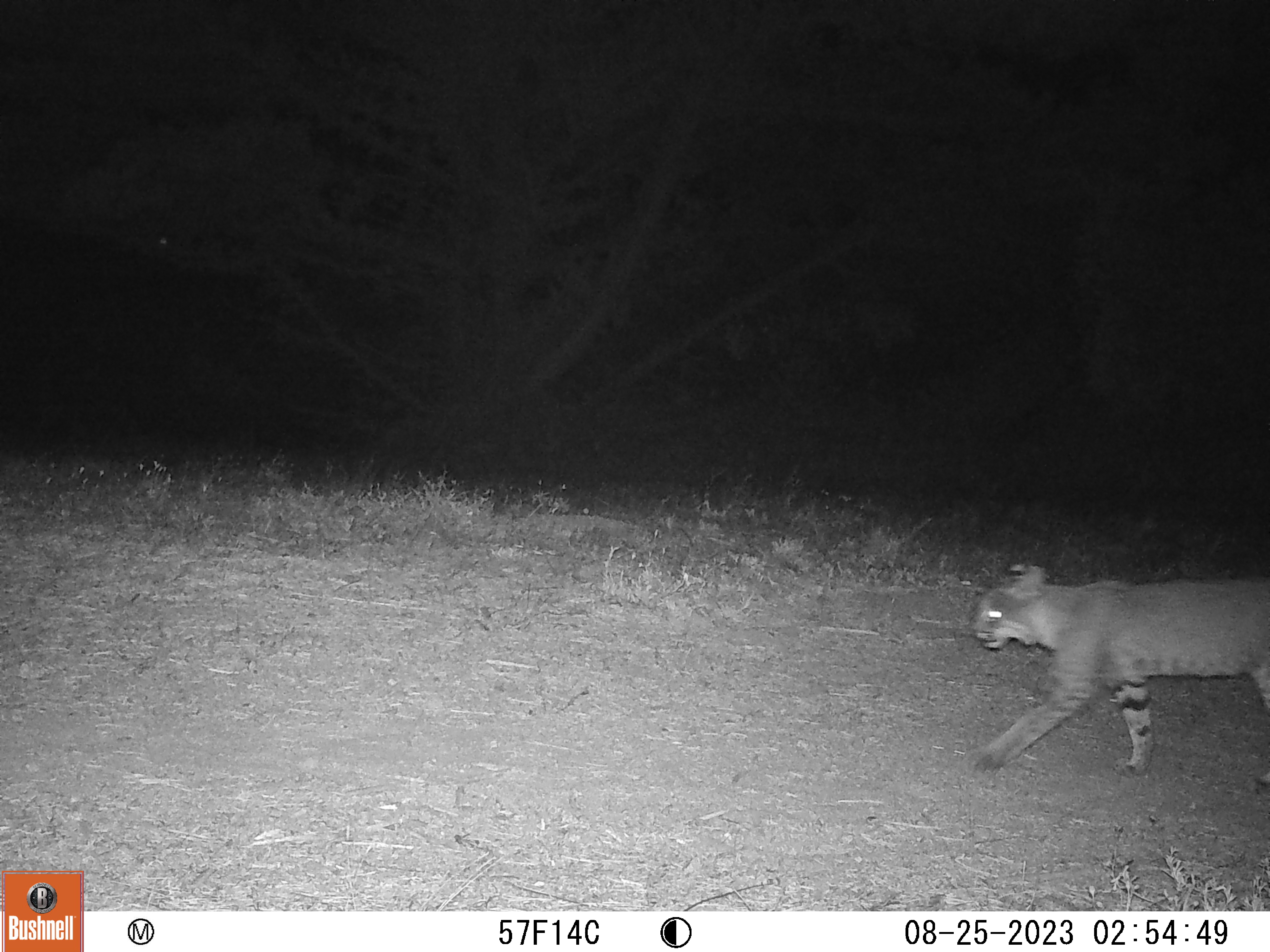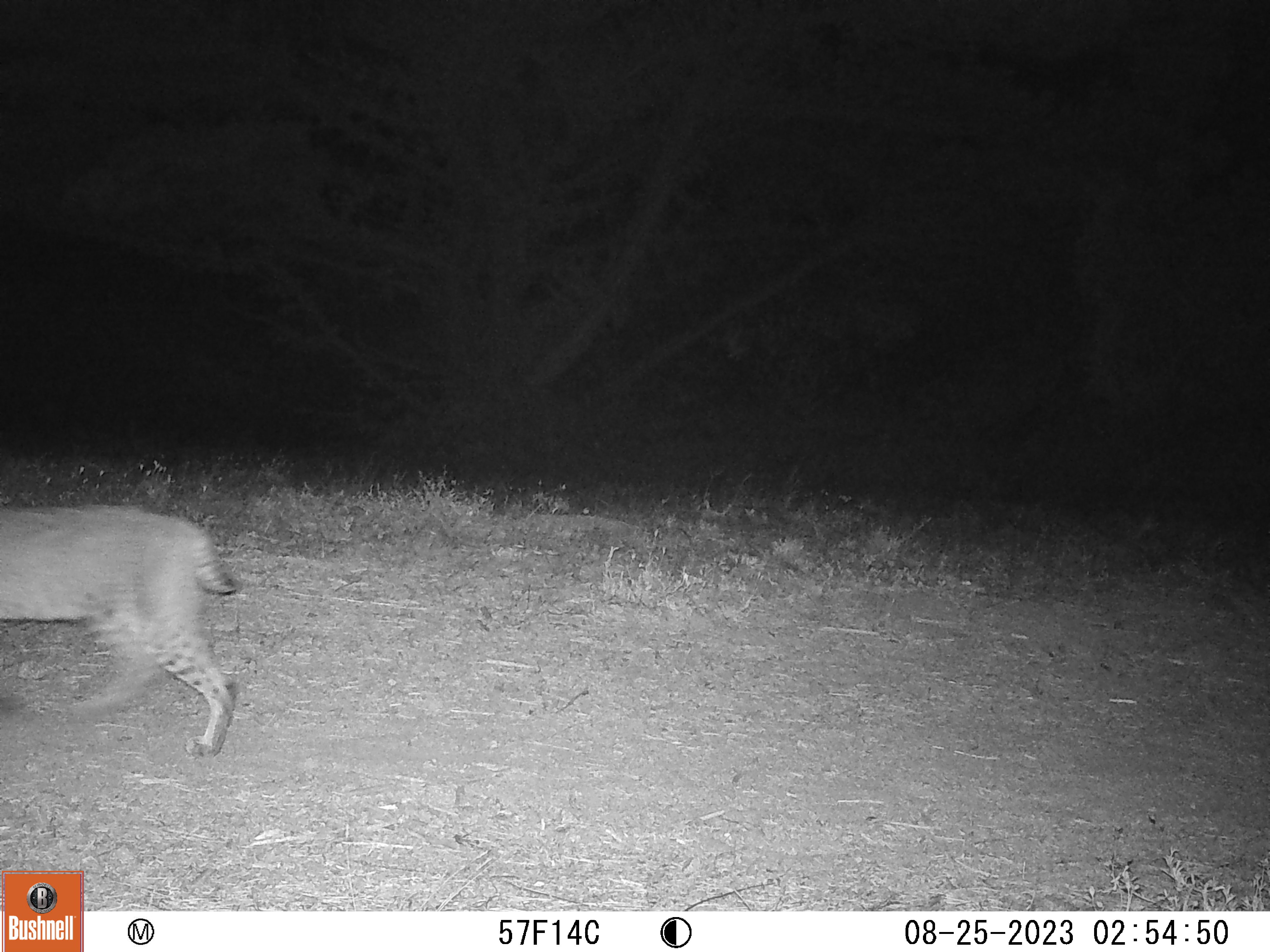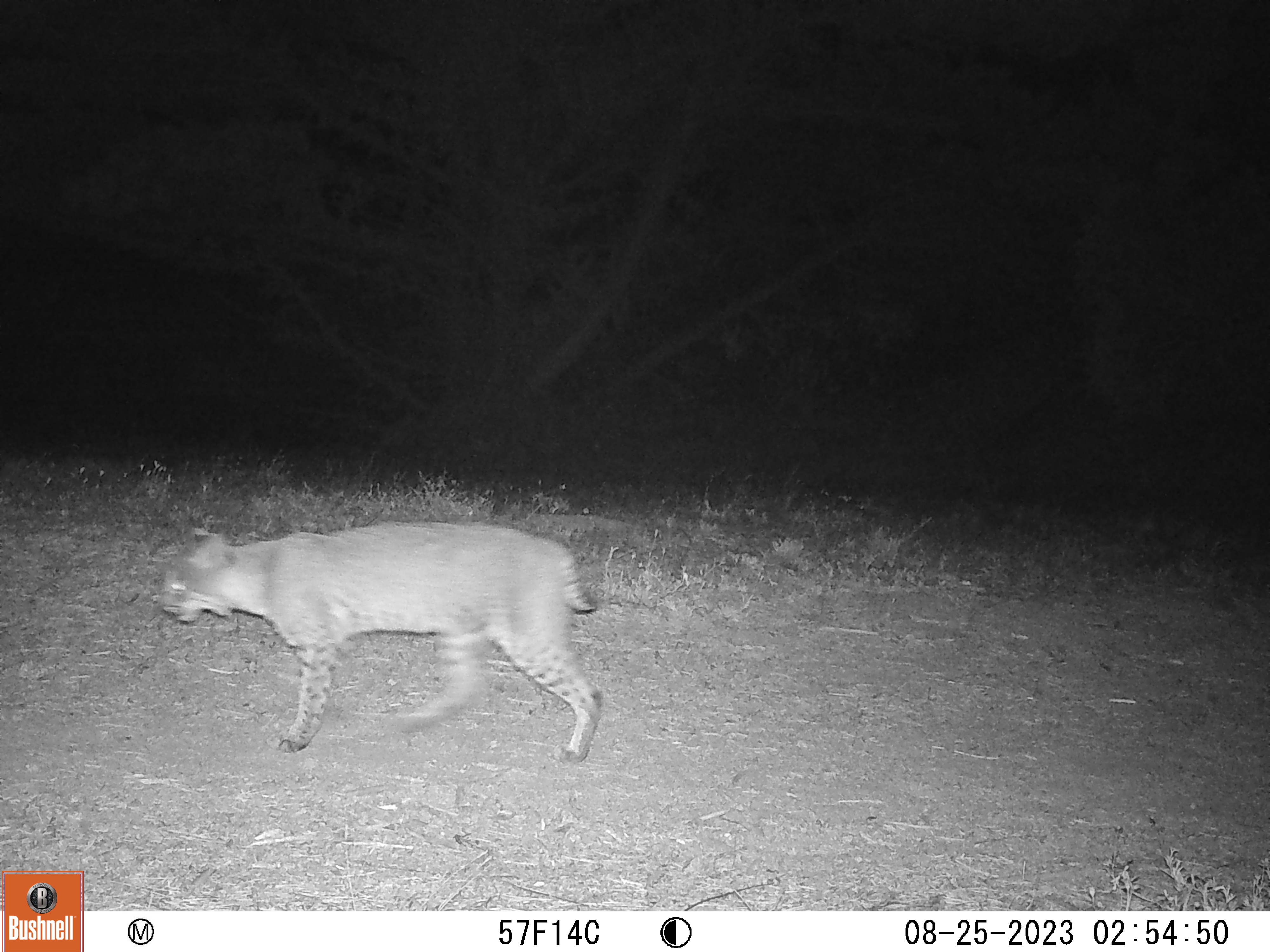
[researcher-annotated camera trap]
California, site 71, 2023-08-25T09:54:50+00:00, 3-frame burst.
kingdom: Animalia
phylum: Chordata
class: Mammalia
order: Carnivora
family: Felidae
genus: Lynx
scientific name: Lynx rufus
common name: bobcat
Bobcat (Lynx rufus).